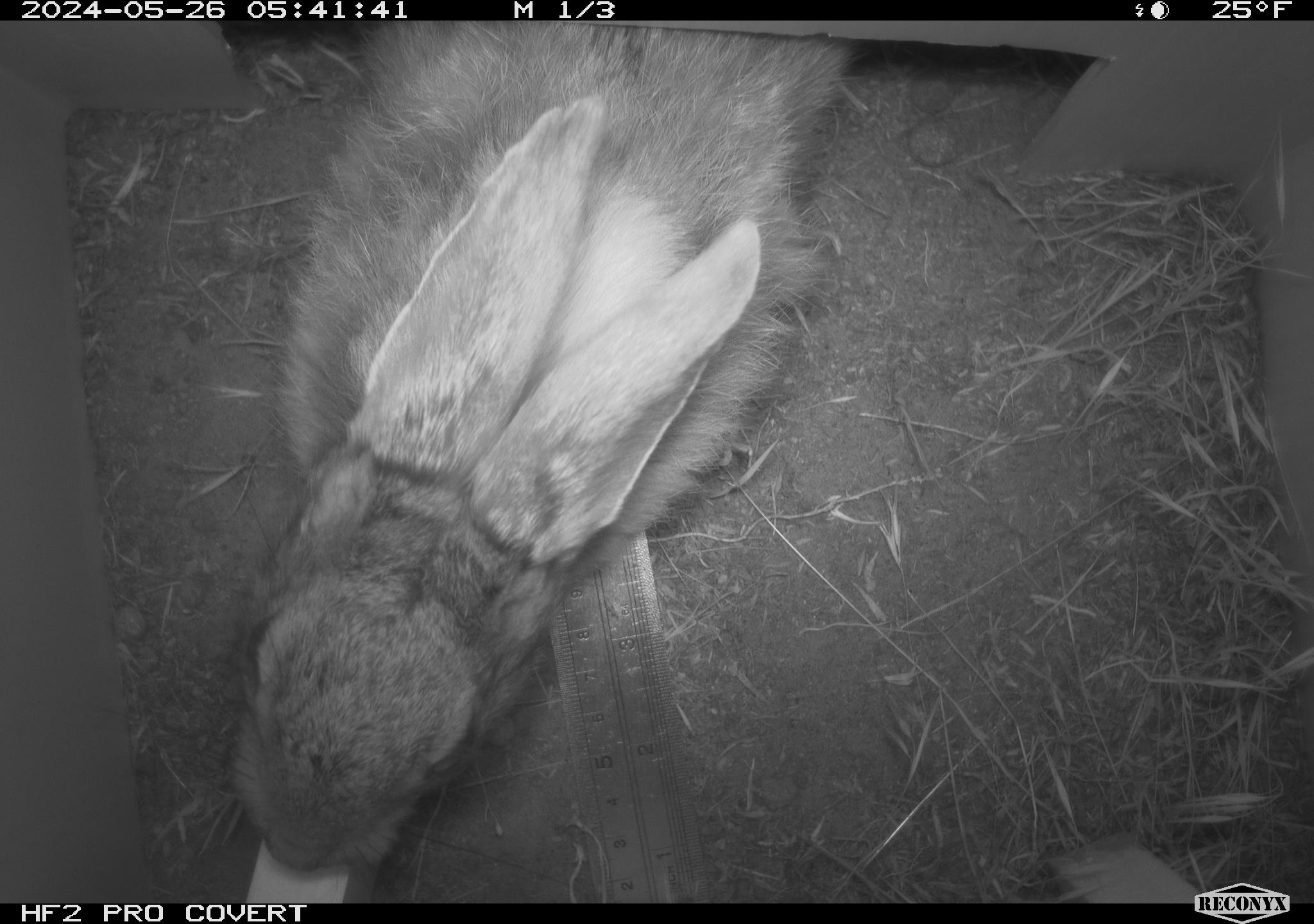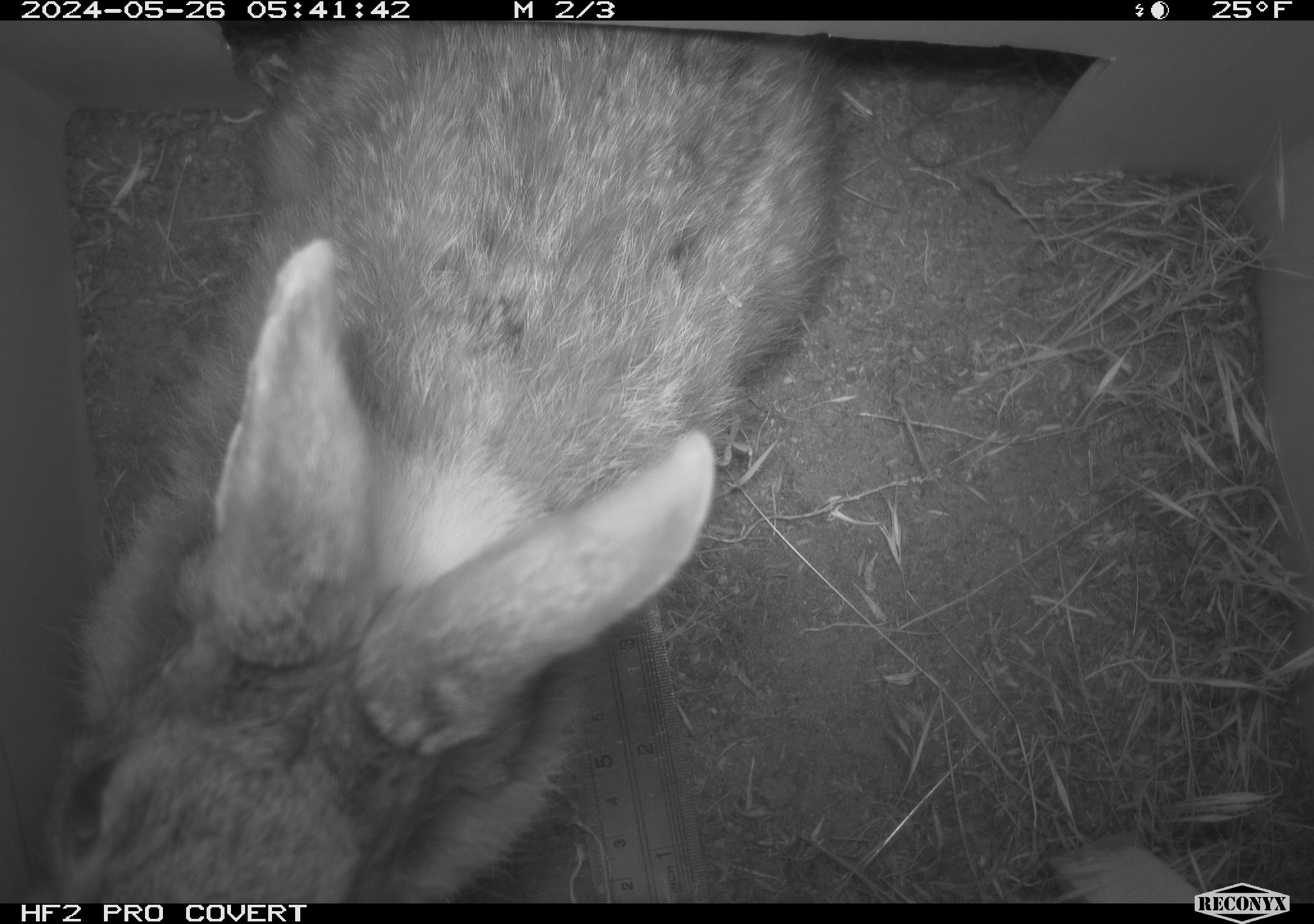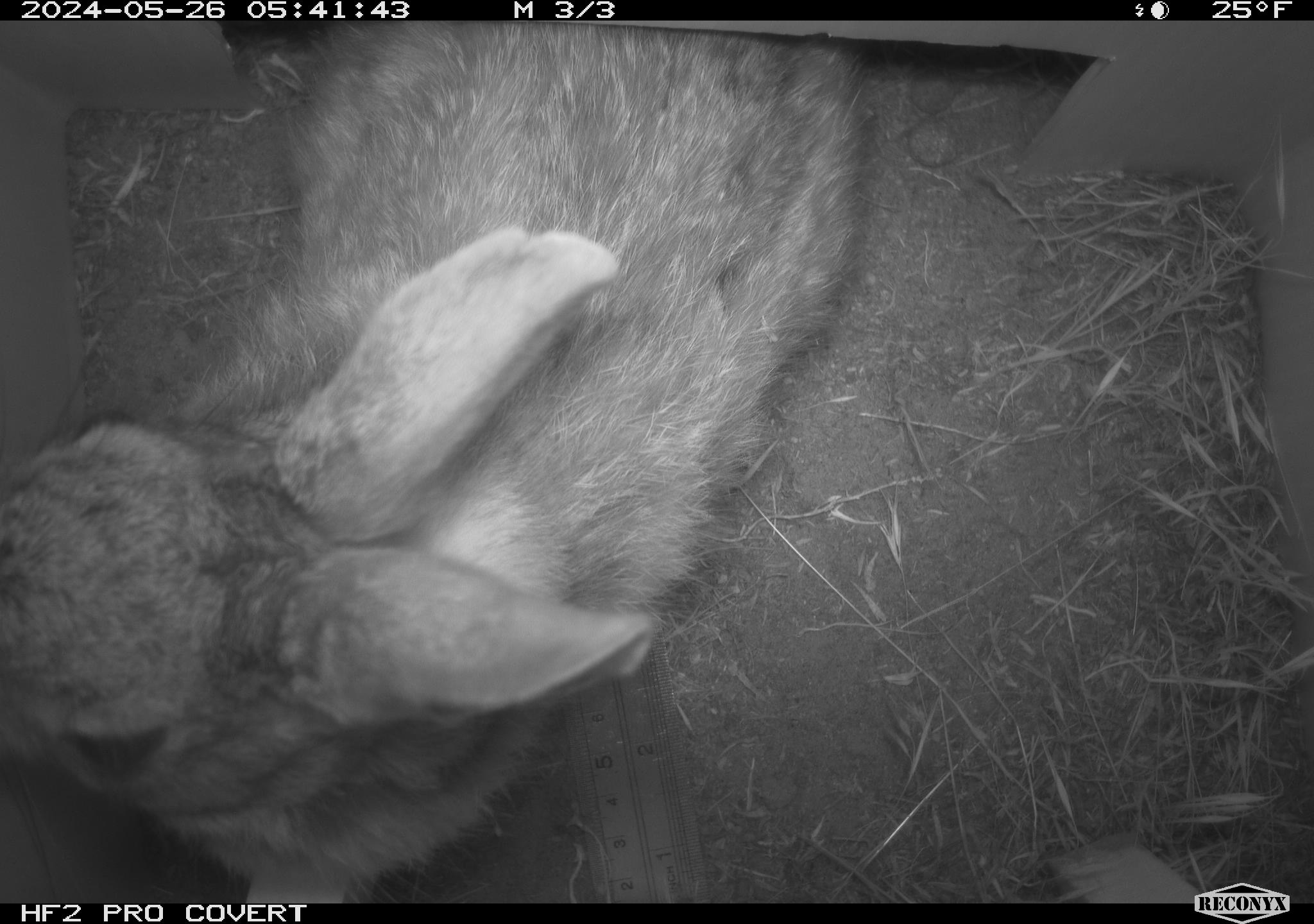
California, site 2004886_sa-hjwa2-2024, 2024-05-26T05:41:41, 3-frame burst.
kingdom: Animalia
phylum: Chordata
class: Mammalia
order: Lagomorpha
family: Leporidae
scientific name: Leporidae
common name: rabbit or hare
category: rabbit and hare family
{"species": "rabbit and hare family (rabbit or hare) (Leporidae)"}